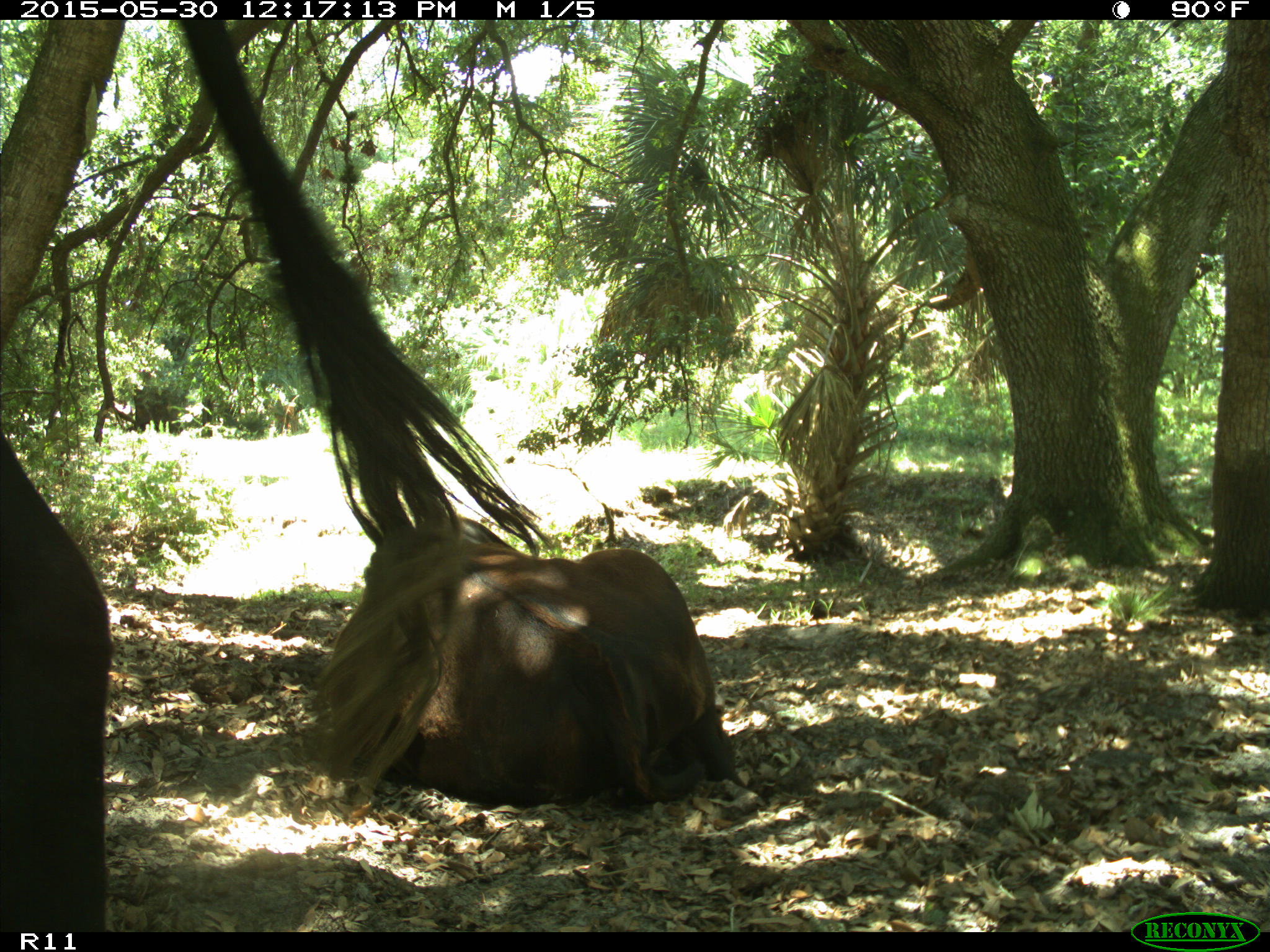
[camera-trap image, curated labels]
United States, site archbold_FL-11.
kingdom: Animalia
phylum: Chordata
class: Mammalia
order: Artiodactyla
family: Bovidae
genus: Bos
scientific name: Bos taurus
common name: domestic cow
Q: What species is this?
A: Bos taurus (domestic cow).